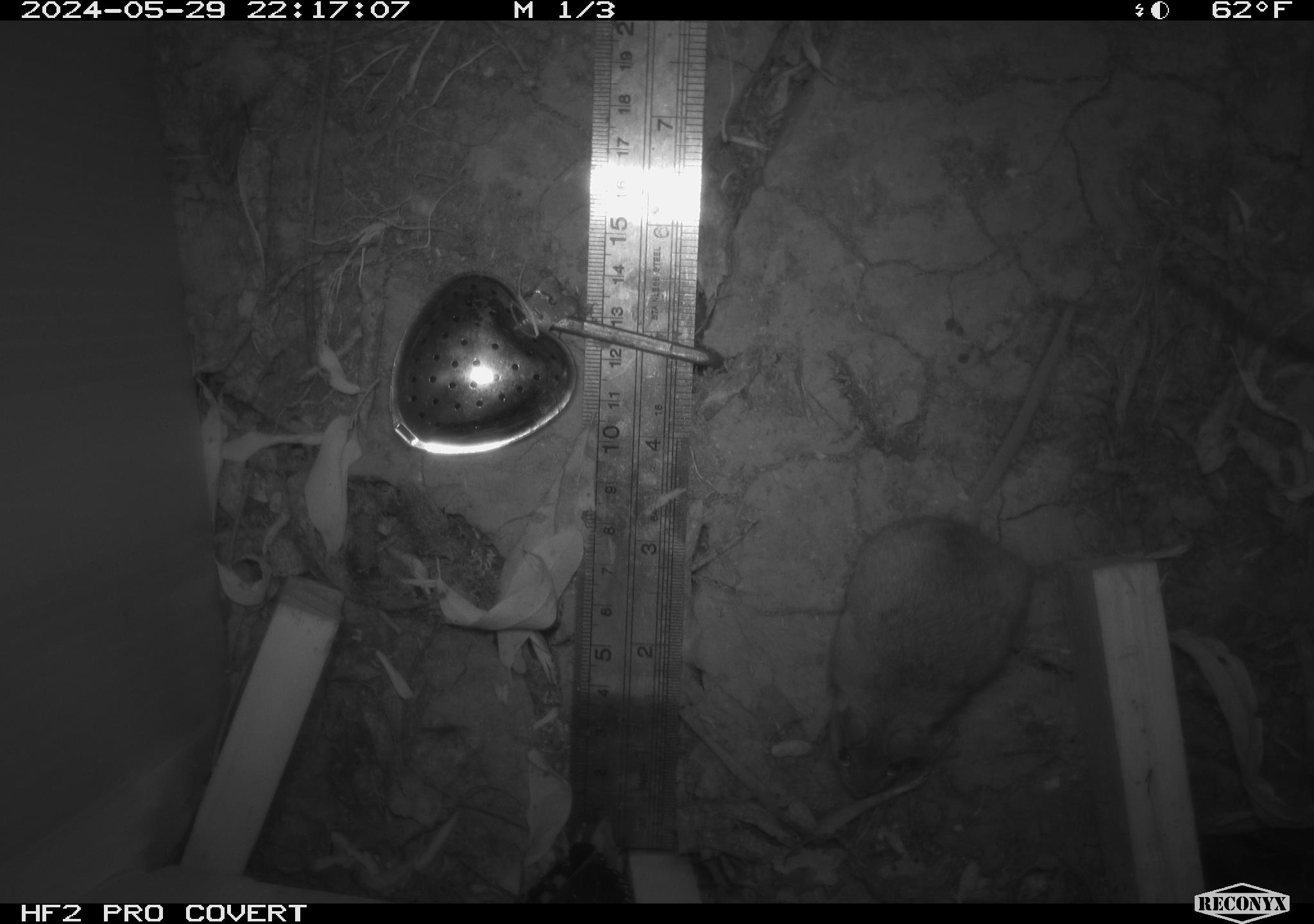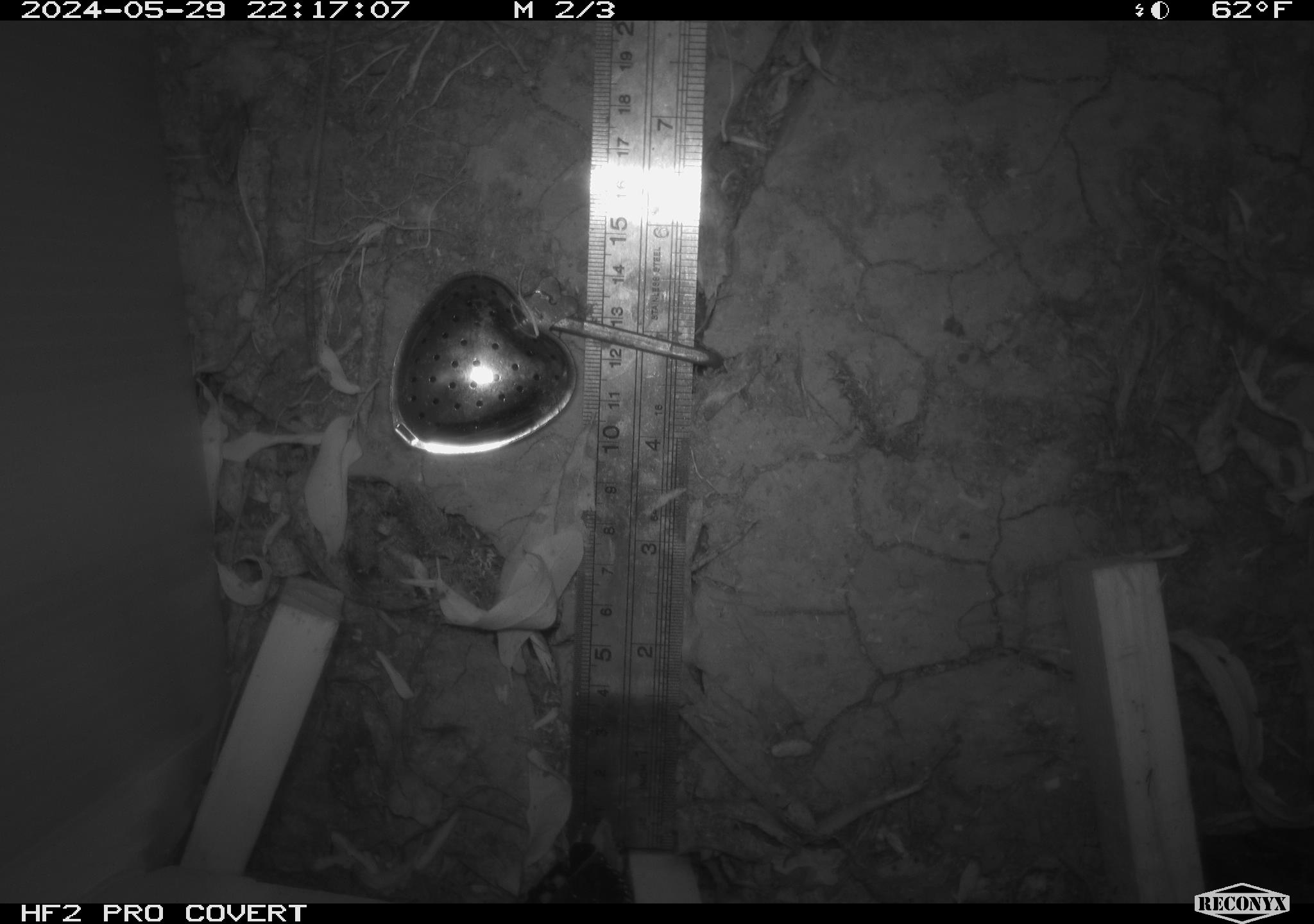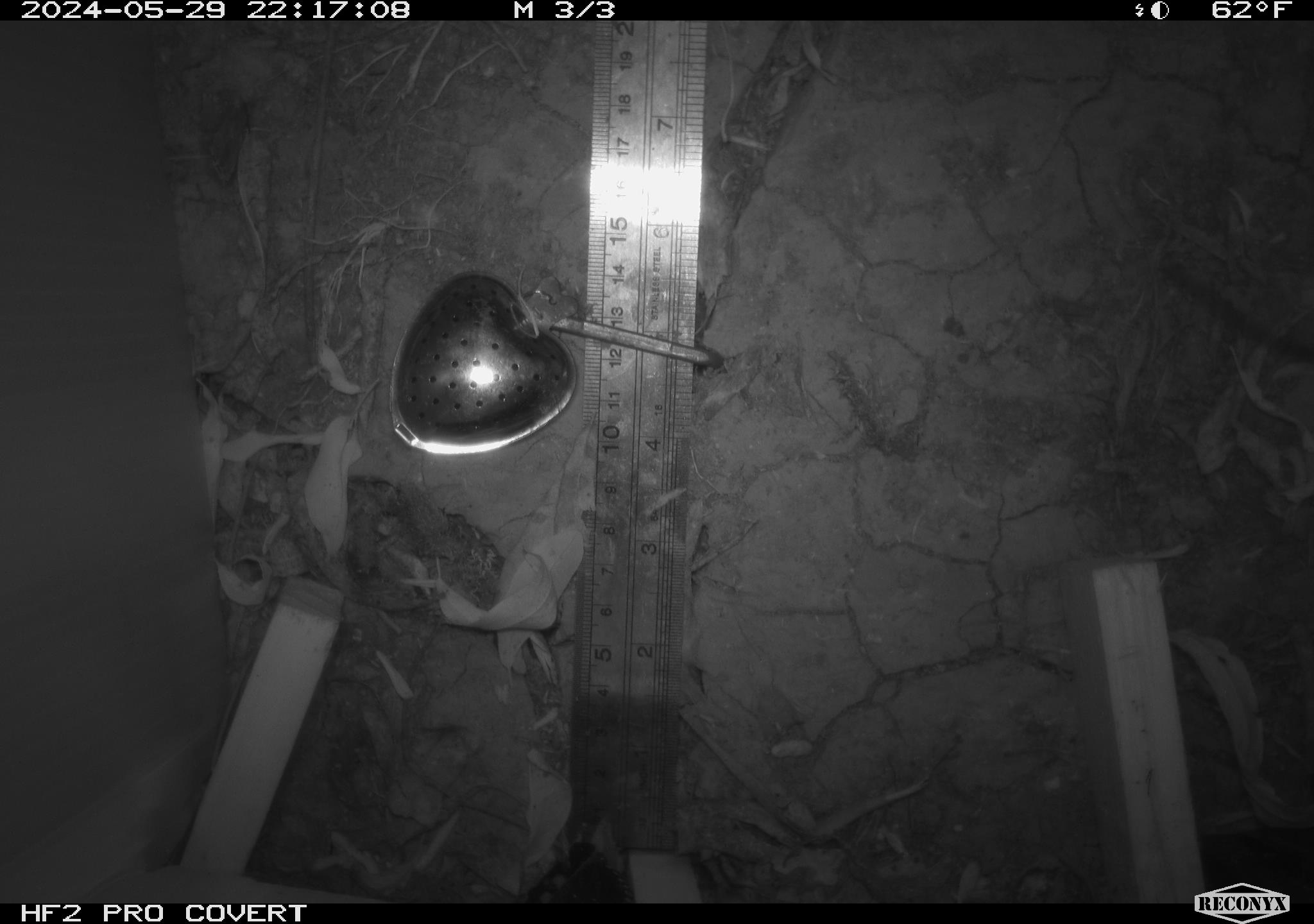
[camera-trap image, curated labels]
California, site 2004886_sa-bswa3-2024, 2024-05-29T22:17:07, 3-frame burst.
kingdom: Animalia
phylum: Chordata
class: Mammalia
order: Rodentia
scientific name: Rodentia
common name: mouse species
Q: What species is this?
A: Mouse species (Rodentia).